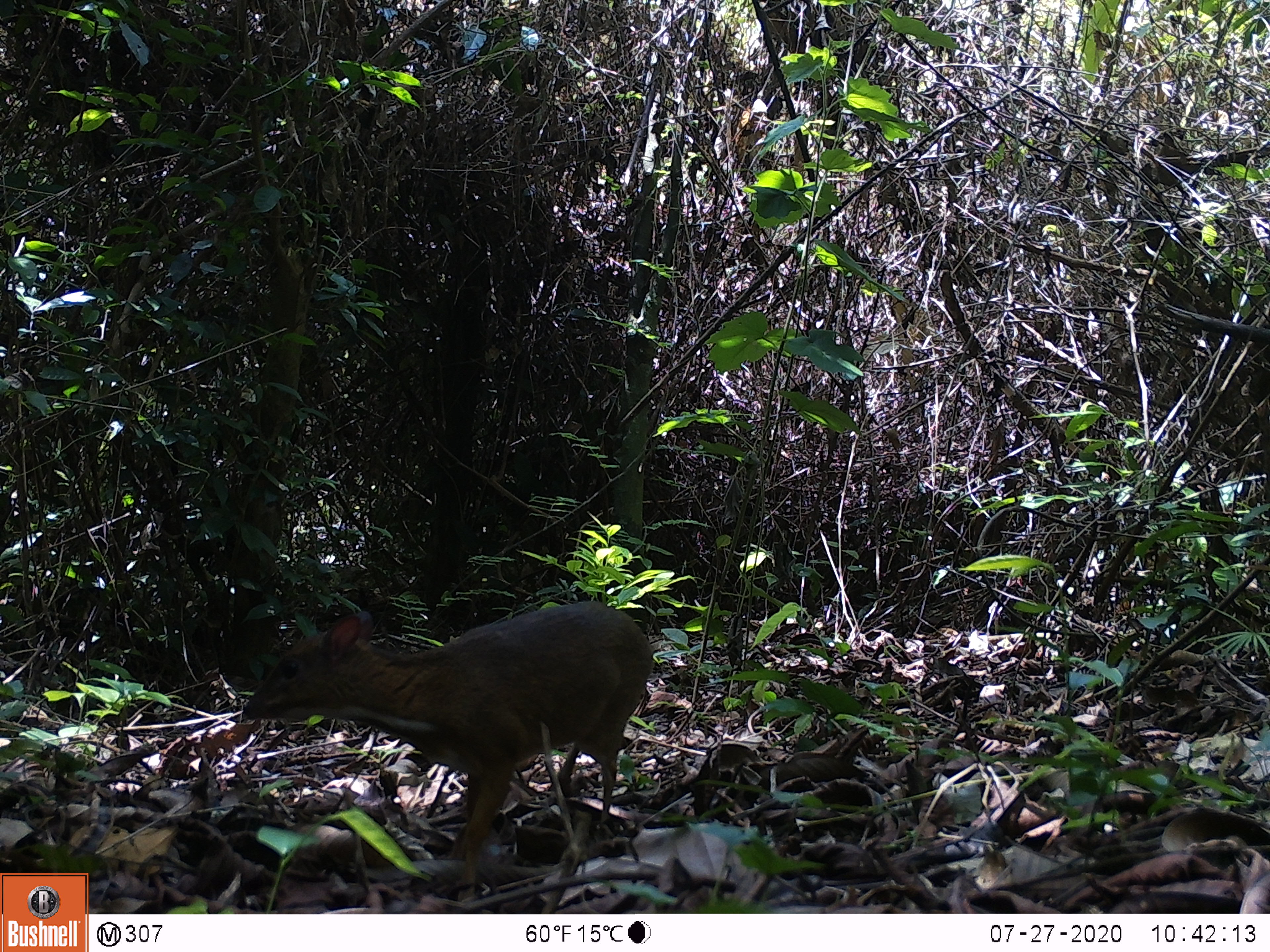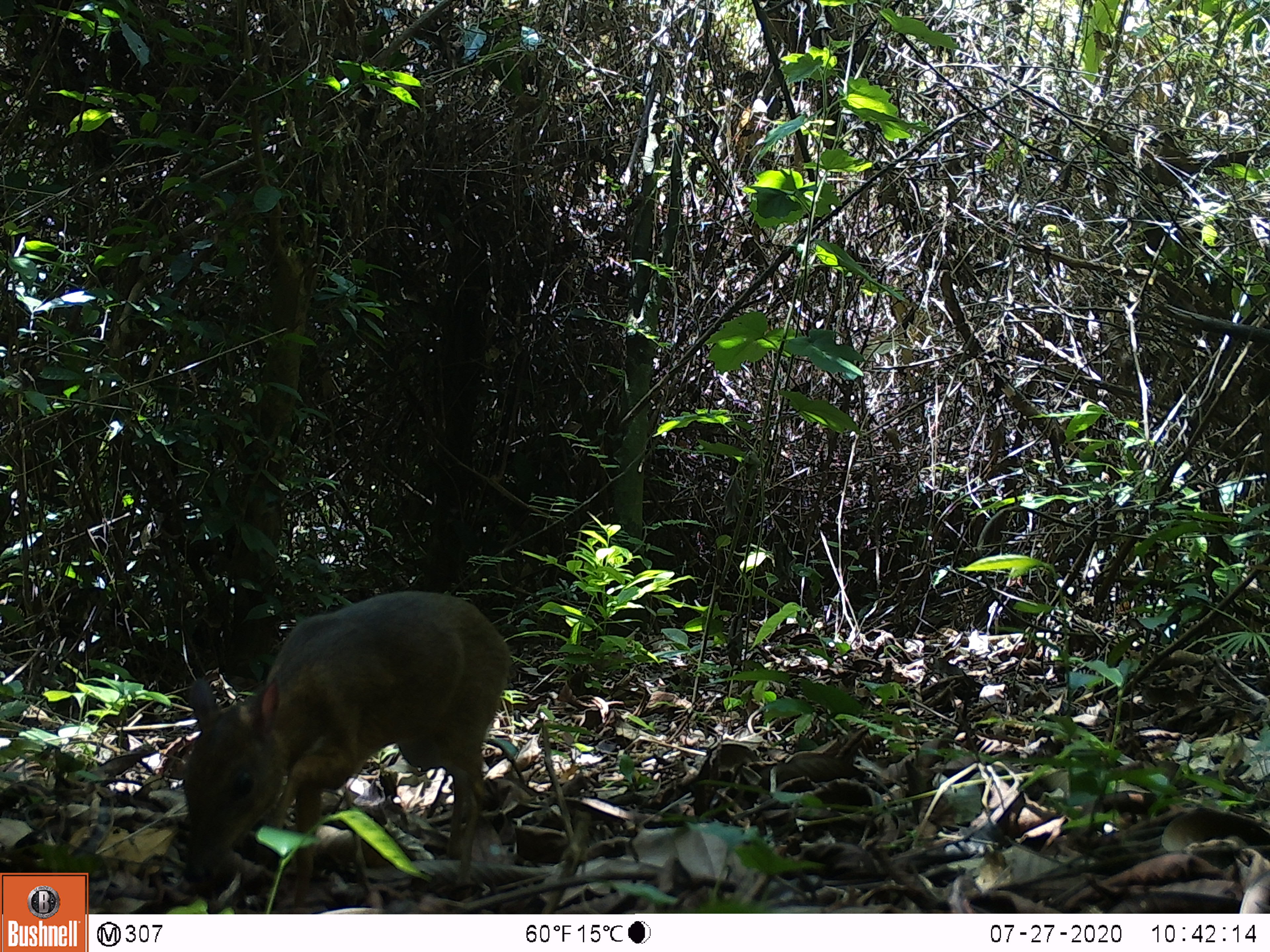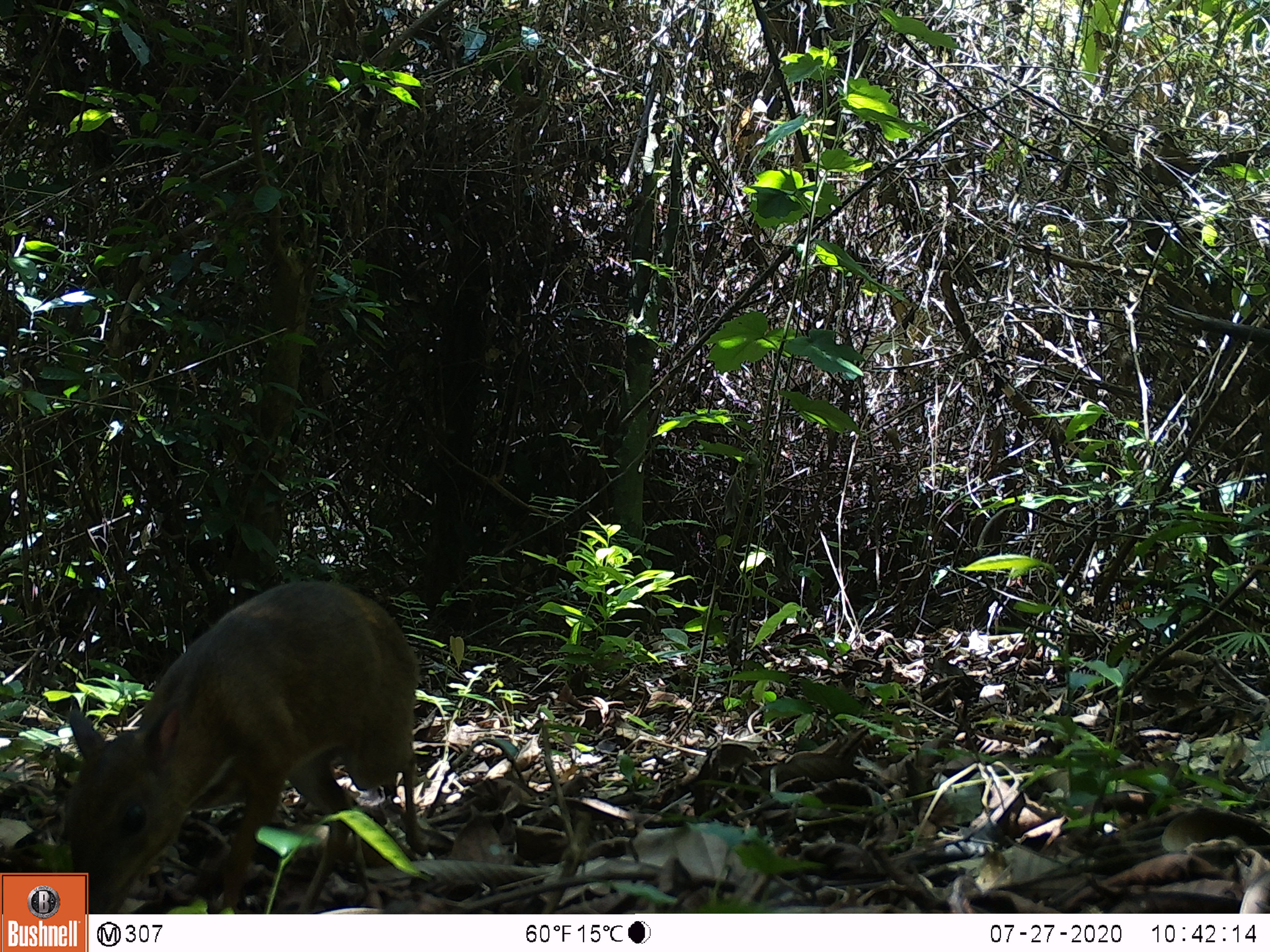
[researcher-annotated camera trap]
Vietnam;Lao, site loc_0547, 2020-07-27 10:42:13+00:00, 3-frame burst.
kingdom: Animalia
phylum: Chordata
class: Mammalia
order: Artiodactyla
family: Tragulidae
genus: Moschiola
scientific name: Moschiola meminna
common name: chevrotain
Chevrotain (Moschiola meminna). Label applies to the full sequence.